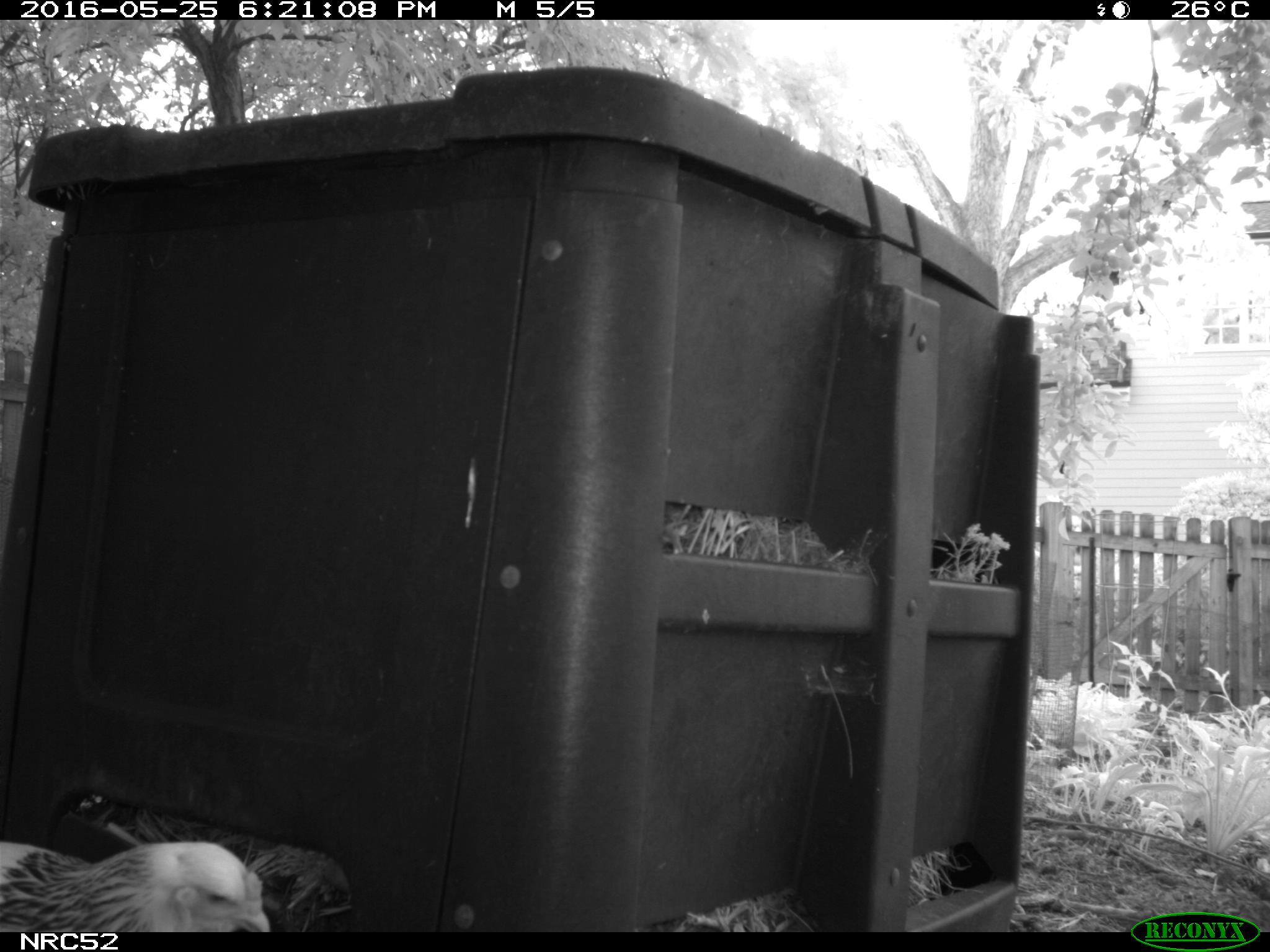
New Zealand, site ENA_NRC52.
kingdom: Animalia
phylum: Chordata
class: Aves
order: Galliformes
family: Phasianidae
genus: Gallus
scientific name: Gallus gallus domesticus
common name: chicken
Chicken (Gallus gallus domesticus).